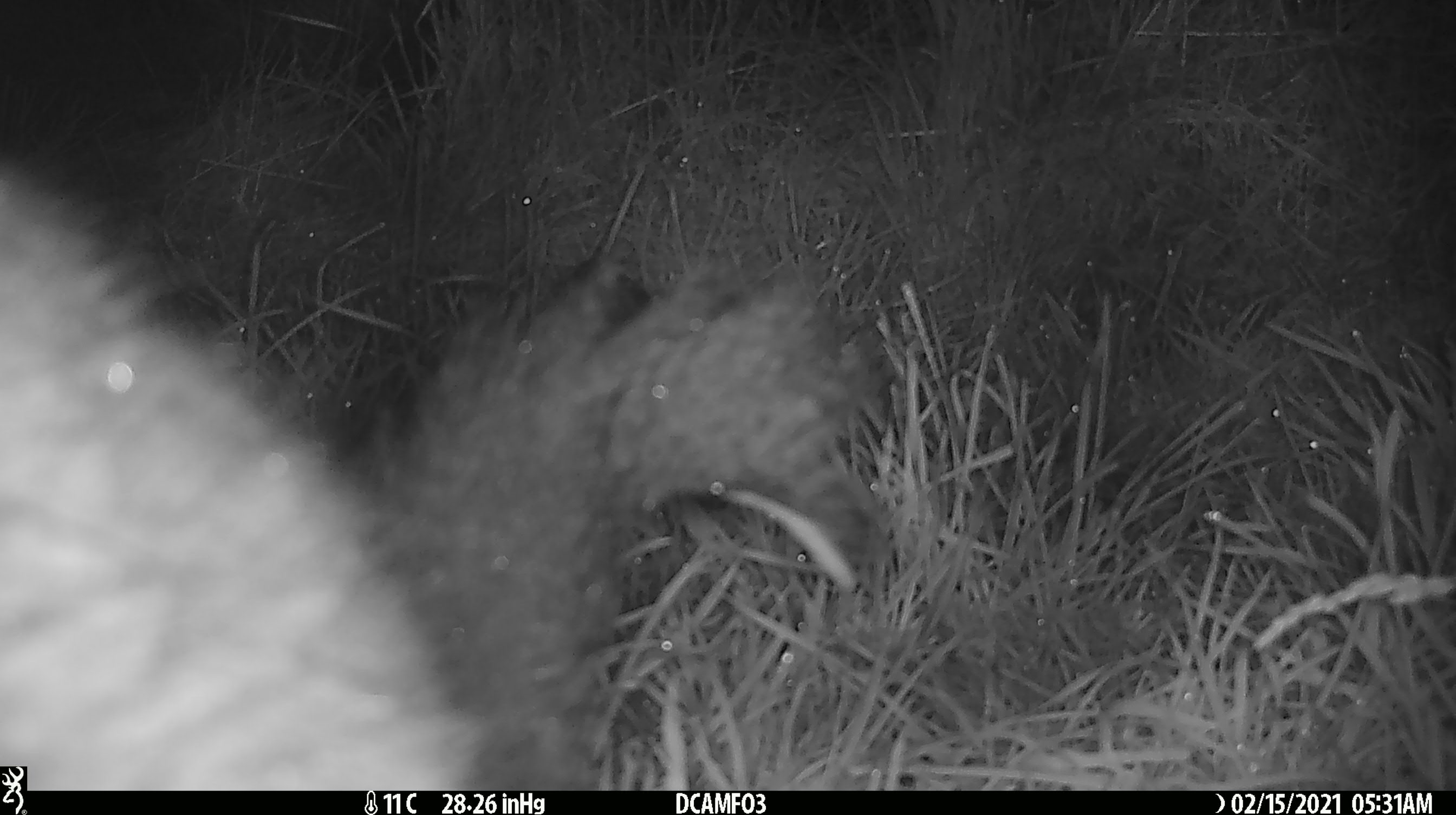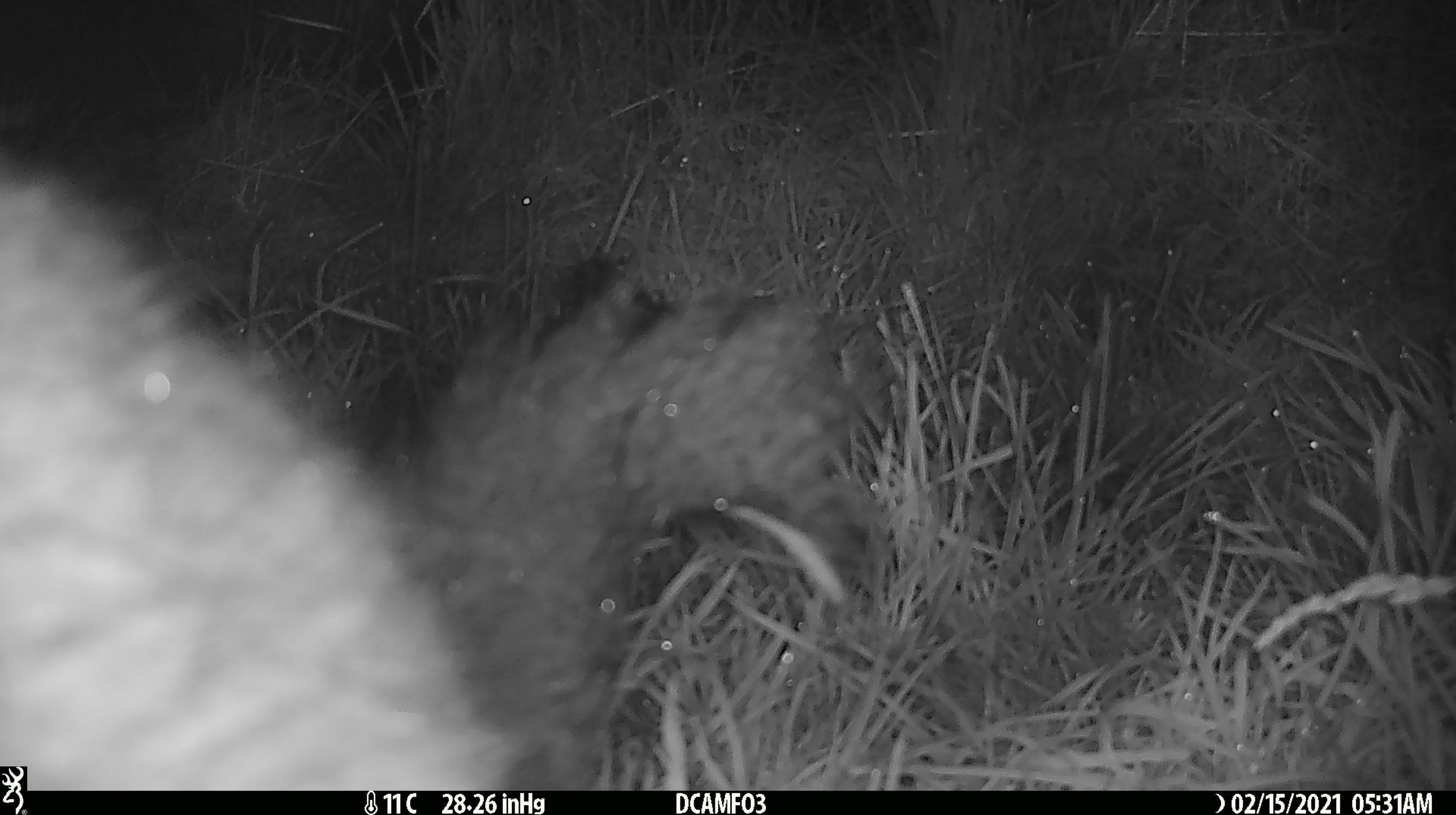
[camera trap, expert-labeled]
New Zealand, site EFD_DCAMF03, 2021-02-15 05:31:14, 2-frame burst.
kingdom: Animalia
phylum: Chordata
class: Mammalia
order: Diprotodontia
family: Phalangeridae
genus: Trichosurus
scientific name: Trichosurus vulpecula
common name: common brushtail possum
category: possum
Possum (common brushtail possum) (Trichosurus vulpecula).